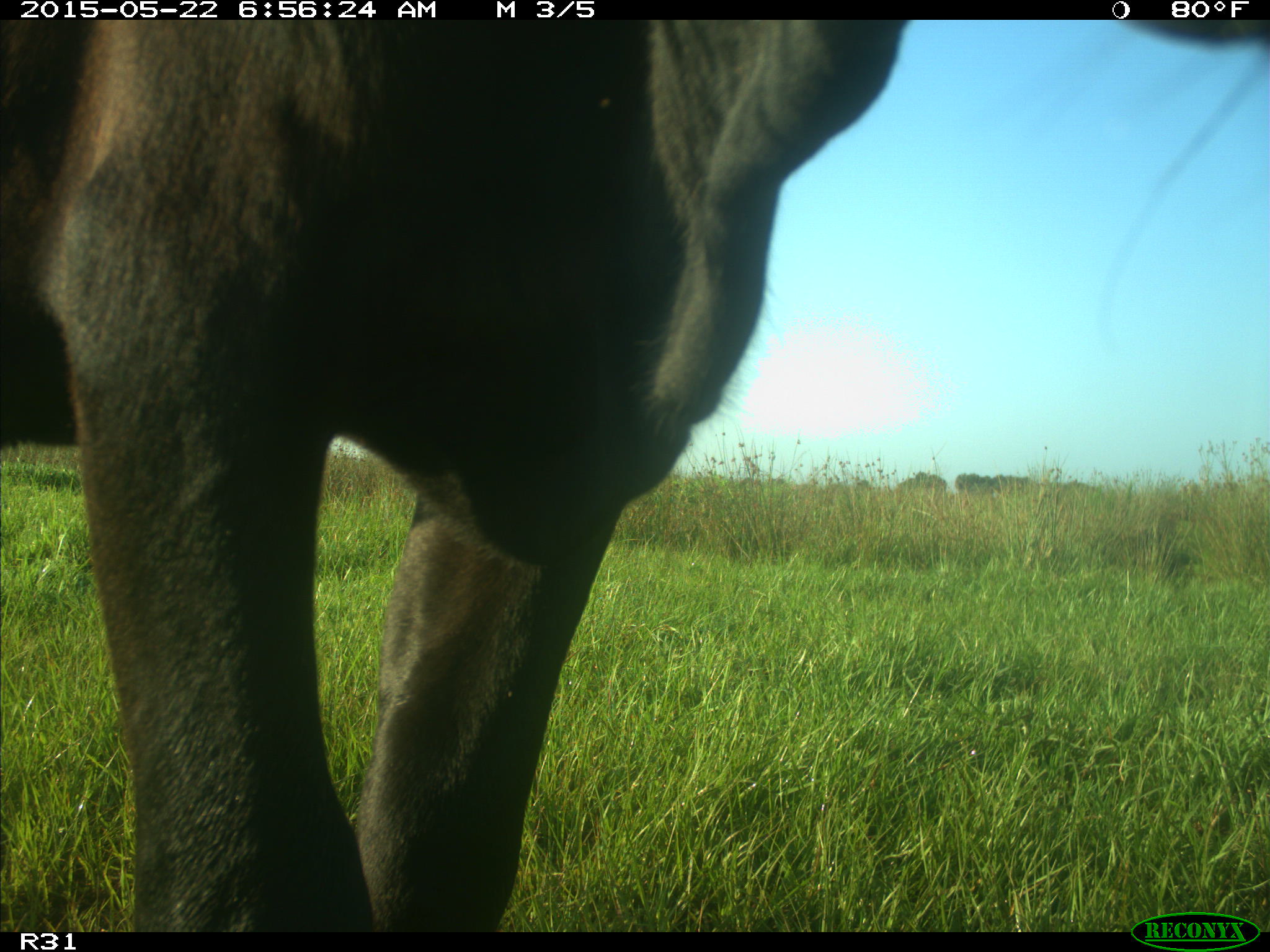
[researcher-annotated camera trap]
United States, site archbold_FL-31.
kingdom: Animalia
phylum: Chordata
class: Mammalia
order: Artiodactyla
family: Bovidae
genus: Bos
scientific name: Bos taurus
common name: domestic cow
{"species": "Bos taurus (domestic cow)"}